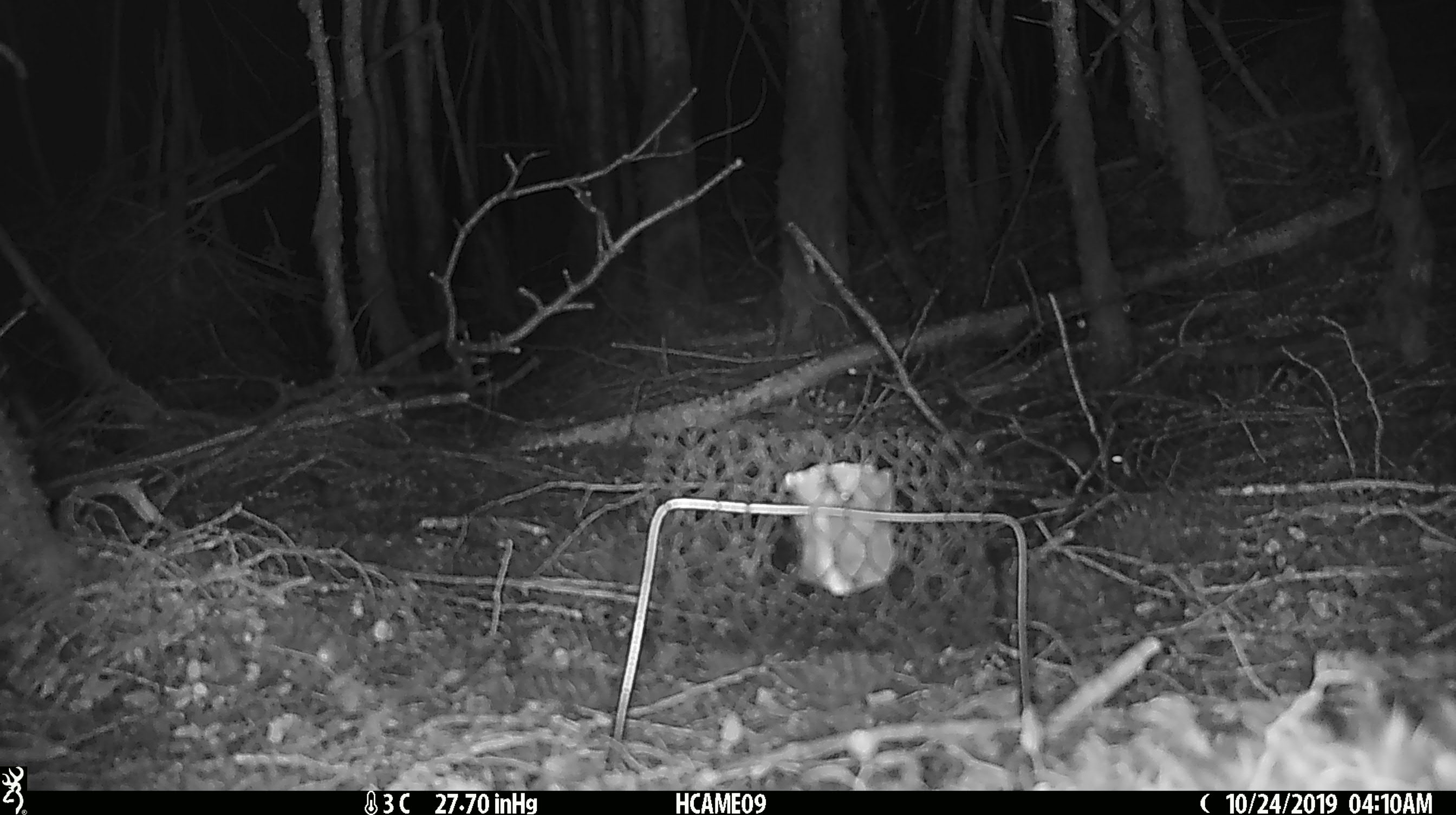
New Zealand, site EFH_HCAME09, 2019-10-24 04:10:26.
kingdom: Animalia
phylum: Chordata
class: Mammalia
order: Rodentia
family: Muridae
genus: Mus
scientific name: Mus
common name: mouse